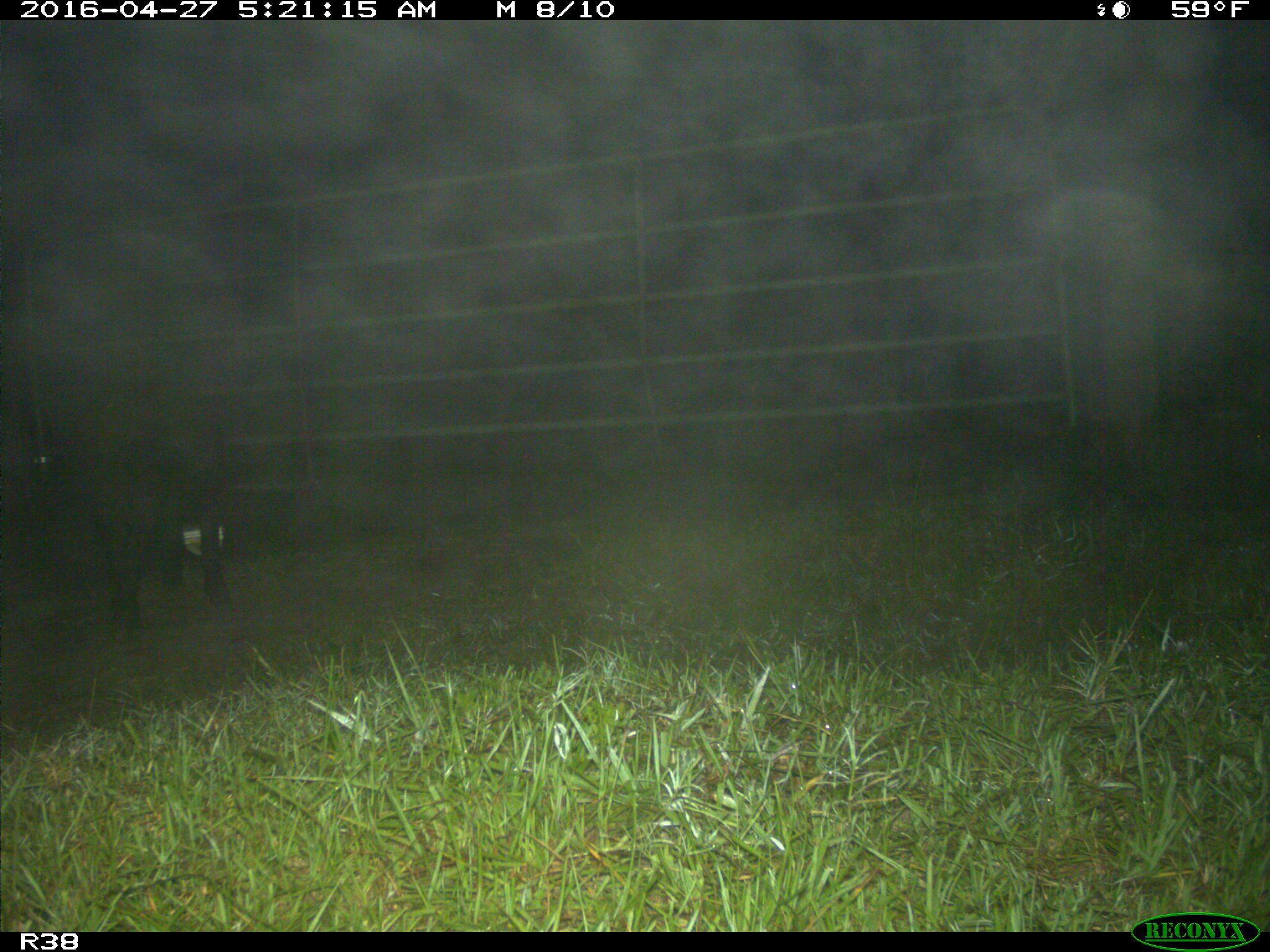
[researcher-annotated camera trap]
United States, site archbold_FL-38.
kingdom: Animalia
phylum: Chordata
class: Mammalia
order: Artiodactyla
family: Suidae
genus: Sus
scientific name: Sus scrofa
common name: wild boar